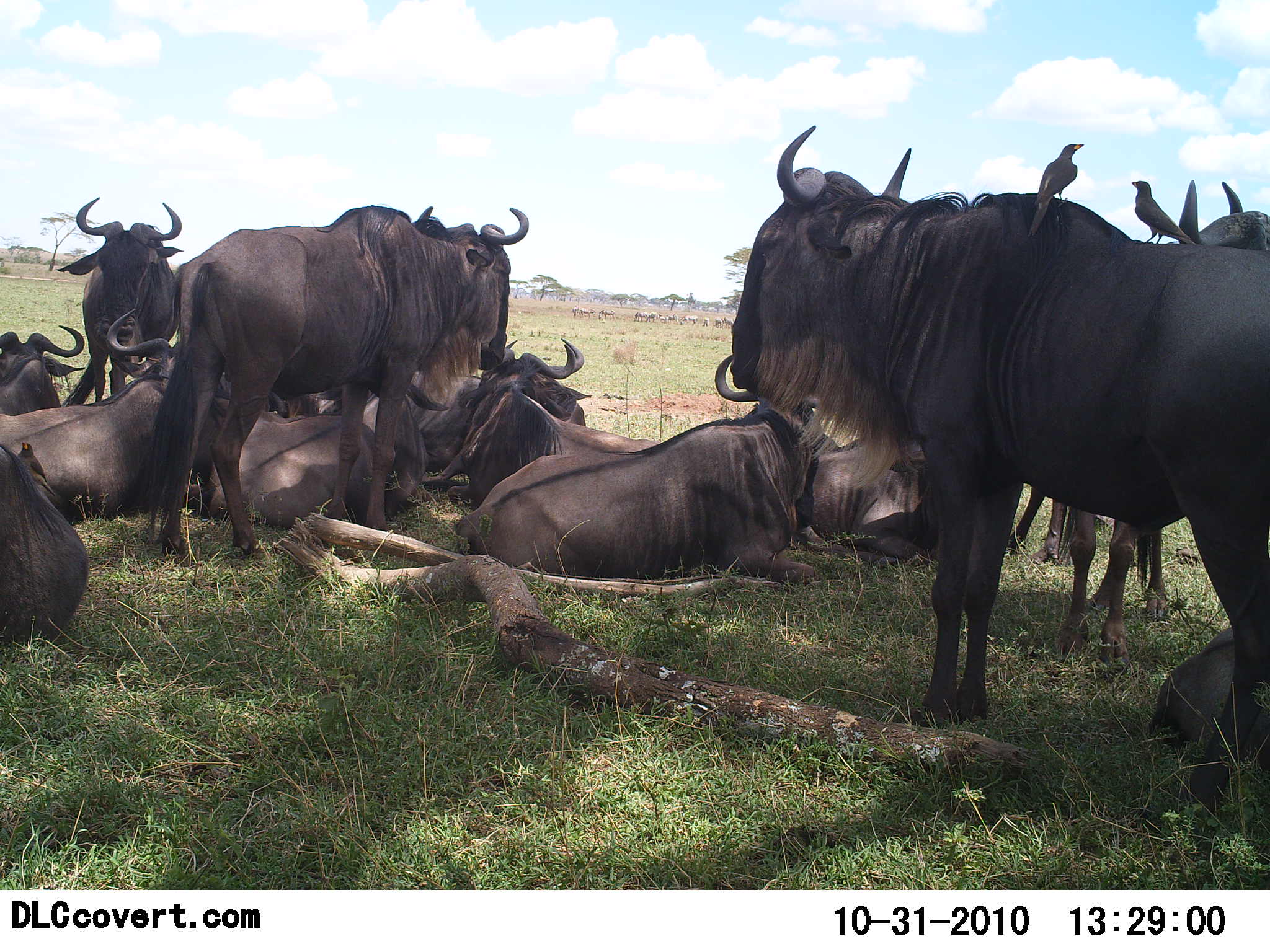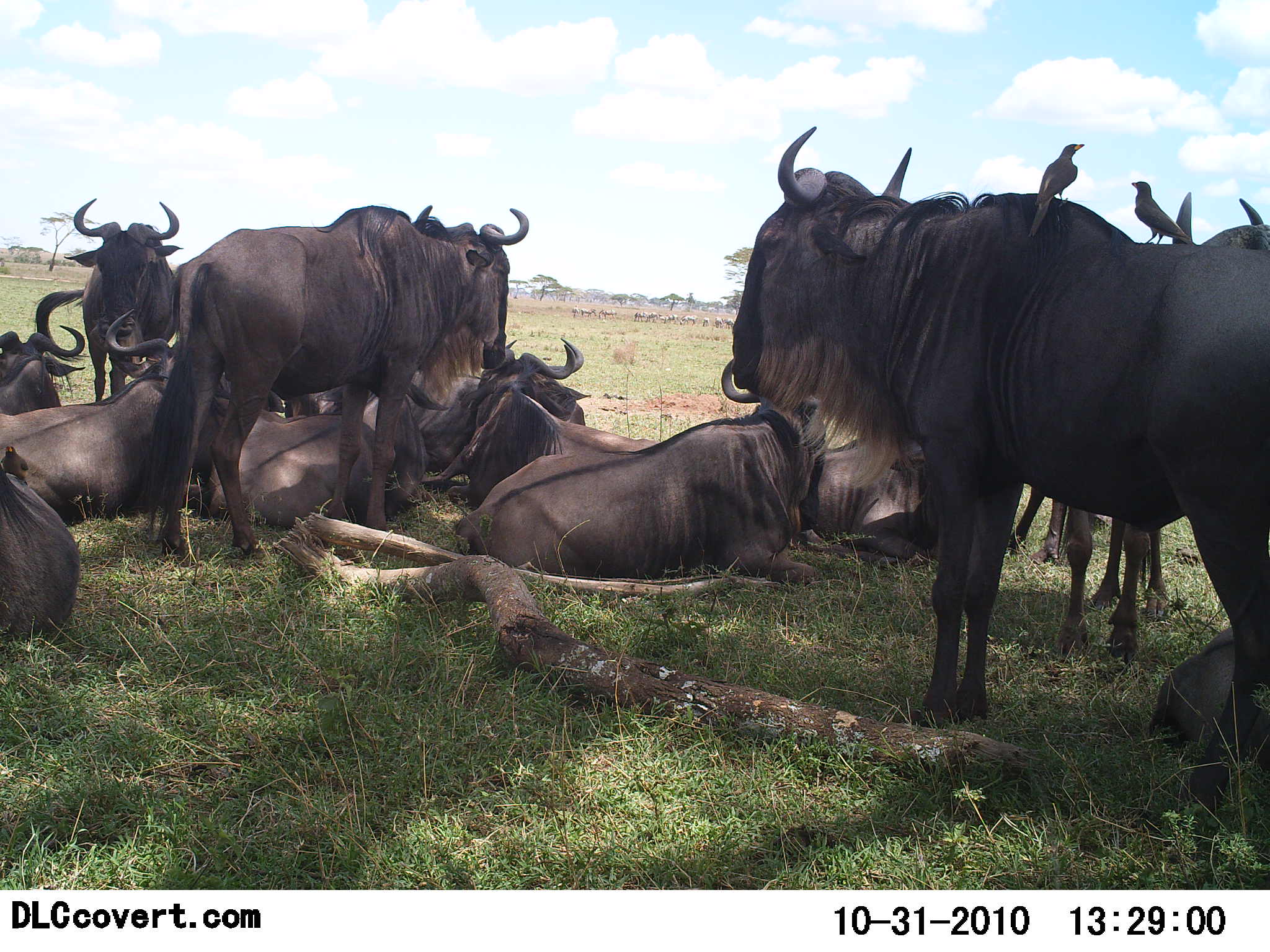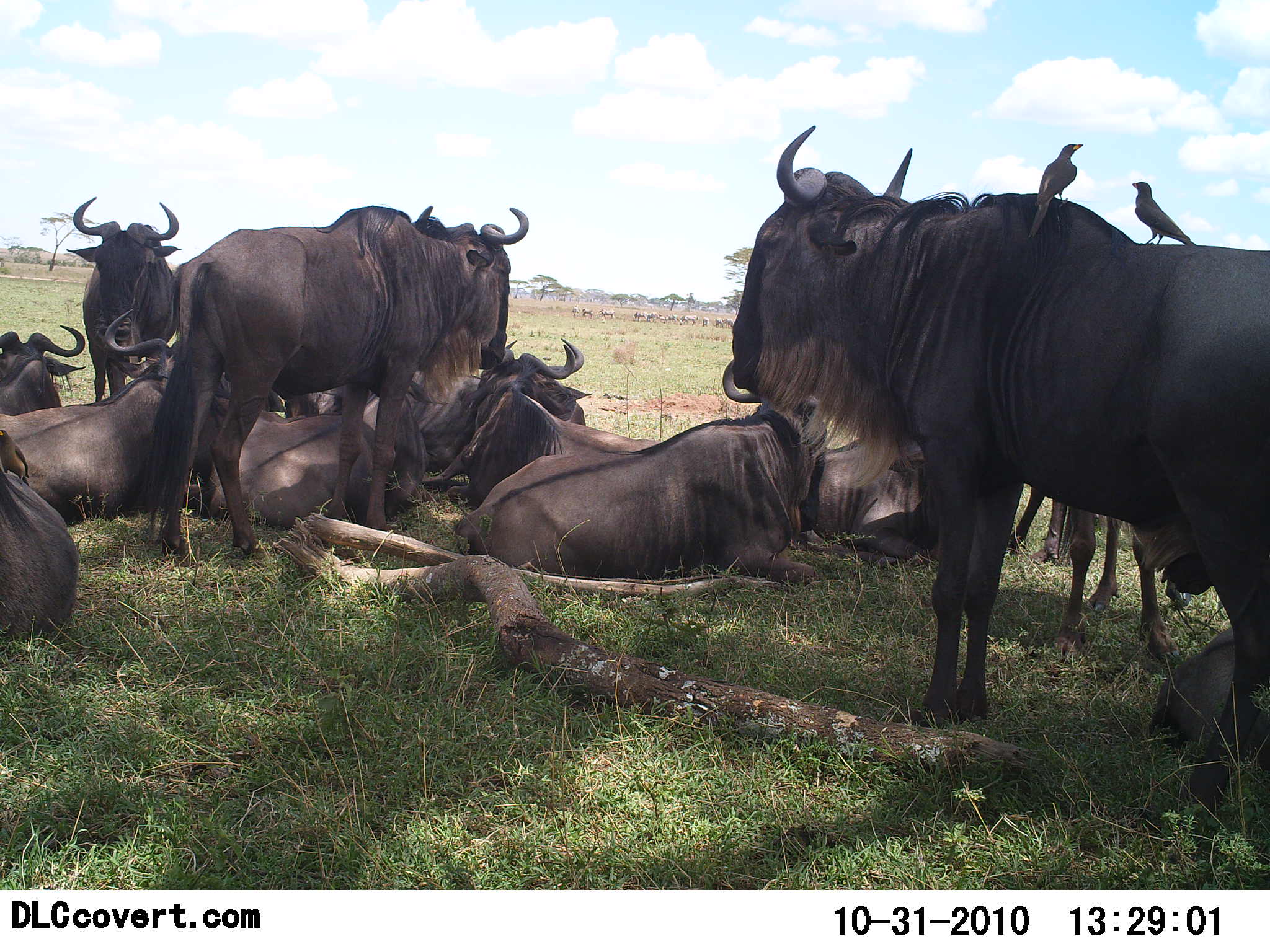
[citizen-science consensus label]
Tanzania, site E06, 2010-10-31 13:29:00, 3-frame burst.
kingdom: Animalia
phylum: Chordata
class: Aves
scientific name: Aves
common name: bird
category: otherbird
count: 2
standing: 93%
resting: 7%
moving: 0%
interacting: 13%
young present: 0%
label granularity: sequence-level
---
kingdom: Animalia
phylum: Chordata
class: Mammalia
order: Artiodactyla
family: Bovidae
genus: Connochaetes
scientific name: Connochaetes taurinus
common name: blue wildebeest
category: wildebeest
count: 11-50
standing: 79%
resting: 100%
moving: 0%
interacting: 5%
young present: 5%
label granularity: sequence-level